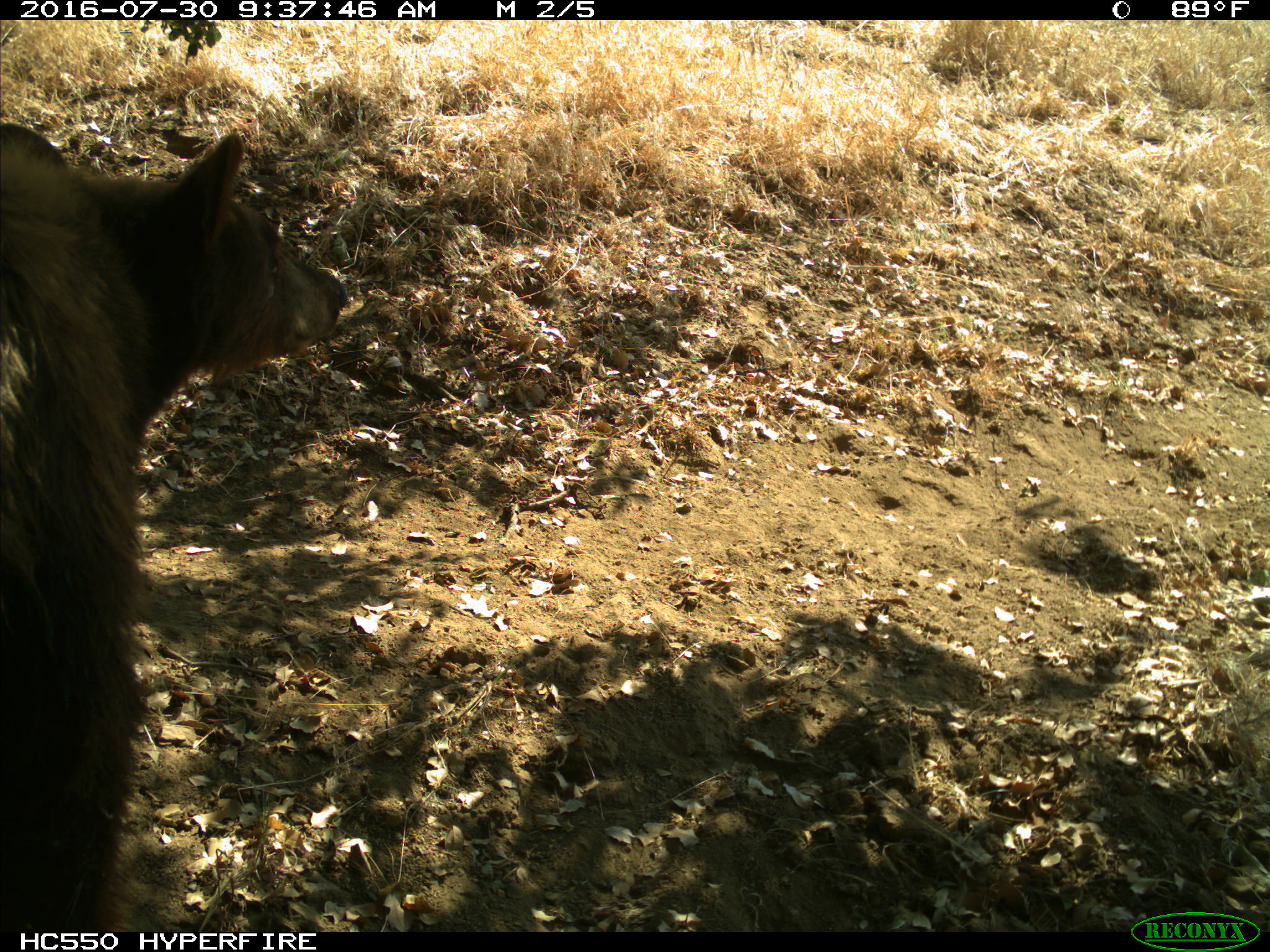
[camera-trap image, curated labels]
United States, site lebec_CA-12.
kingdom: Animalia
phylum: Chordata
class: Mammalia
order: Carnivora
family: Ursidae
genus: Ursus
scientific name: Ursus americanus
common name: american black bear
Ursus americanus (american black bear).